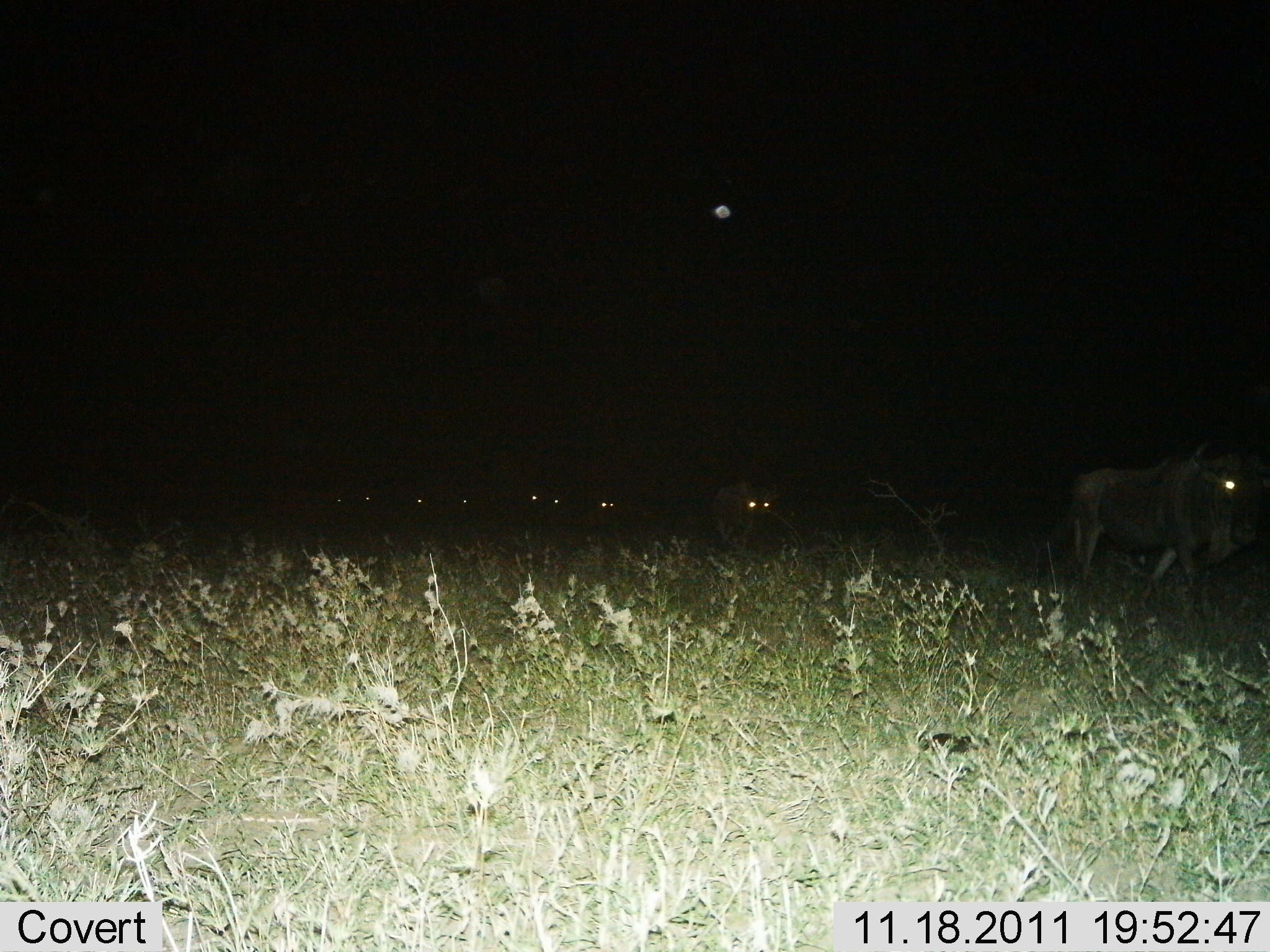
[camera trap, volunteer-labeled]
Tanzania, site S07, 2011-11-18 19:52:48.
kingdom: Animalia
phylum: Chordata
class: Mammalia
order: Artiodactyla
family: Bovidae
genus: Connochaetes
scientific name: Connochaetes taurinus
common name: blue wildebeest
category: wildebeest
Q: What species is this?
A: Wildebeest (blue wildebeest) (Connochaetes taurinus).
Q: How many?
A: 9.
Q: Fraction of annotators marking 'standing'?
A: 18%.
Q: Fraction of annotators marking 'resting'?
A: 0%.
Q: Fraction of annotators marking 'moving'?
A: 100%.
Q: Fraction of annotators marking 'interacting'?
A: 0%.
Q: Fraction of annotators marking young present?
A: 0%.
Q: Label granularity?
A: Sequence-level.